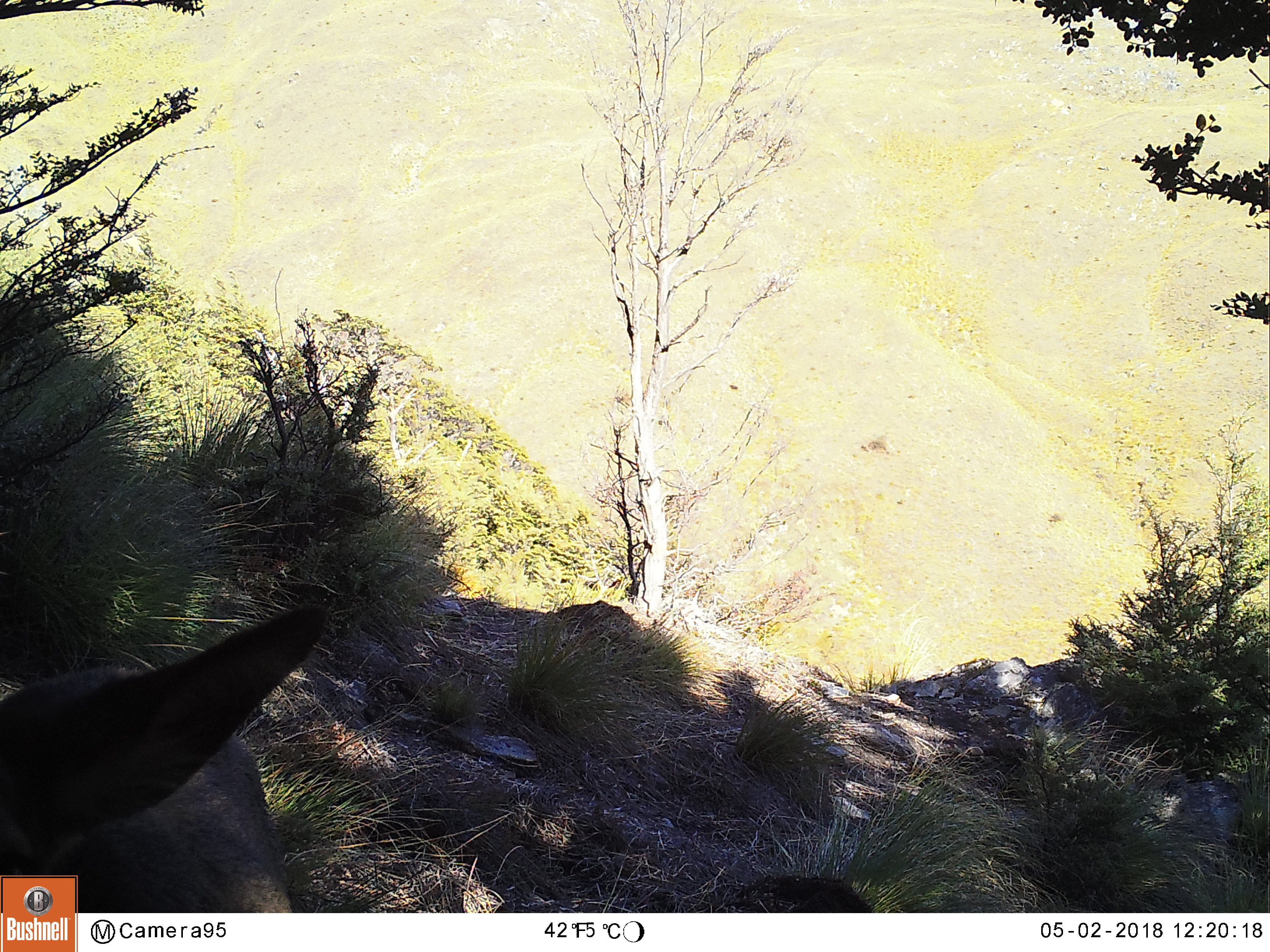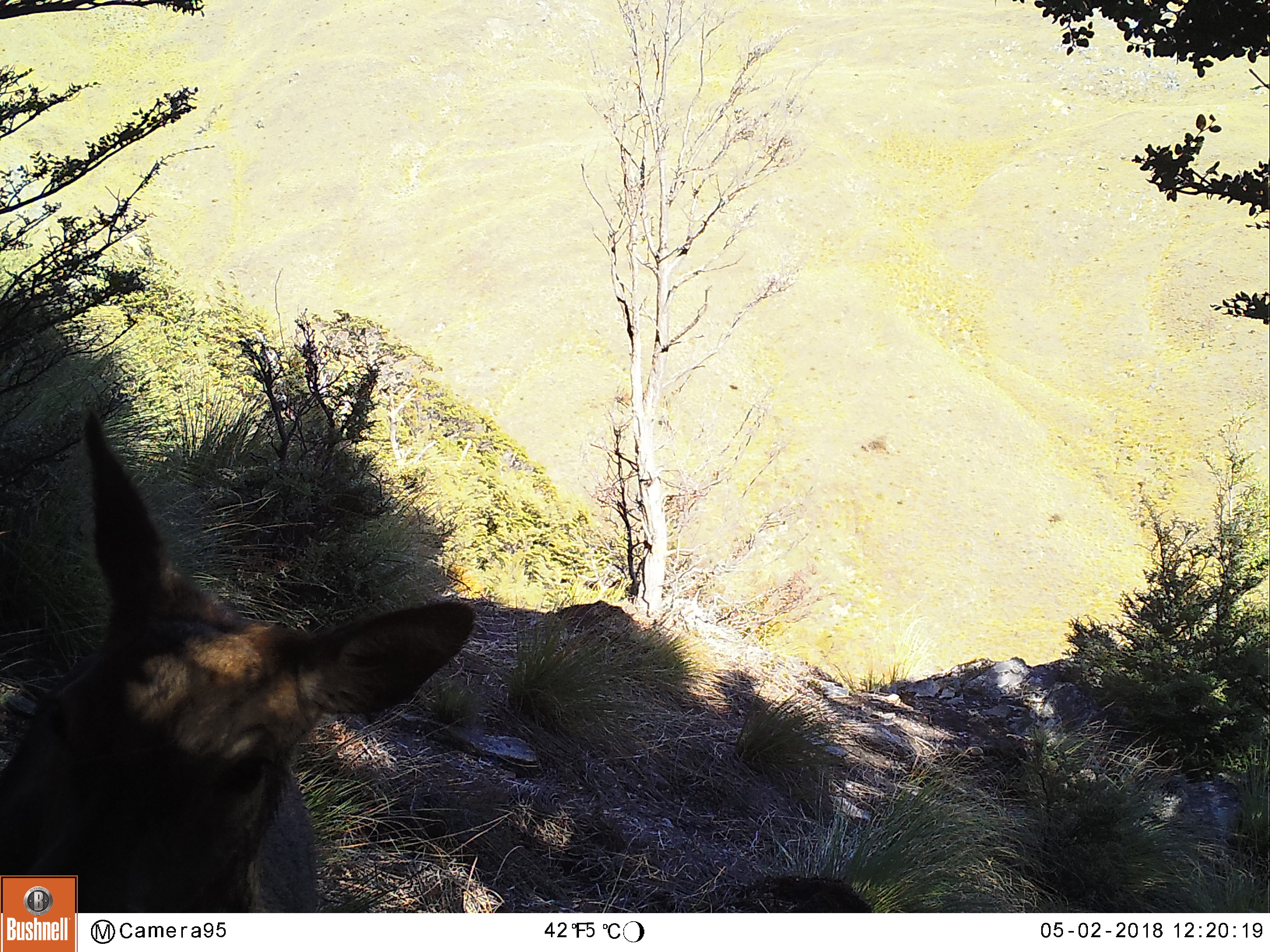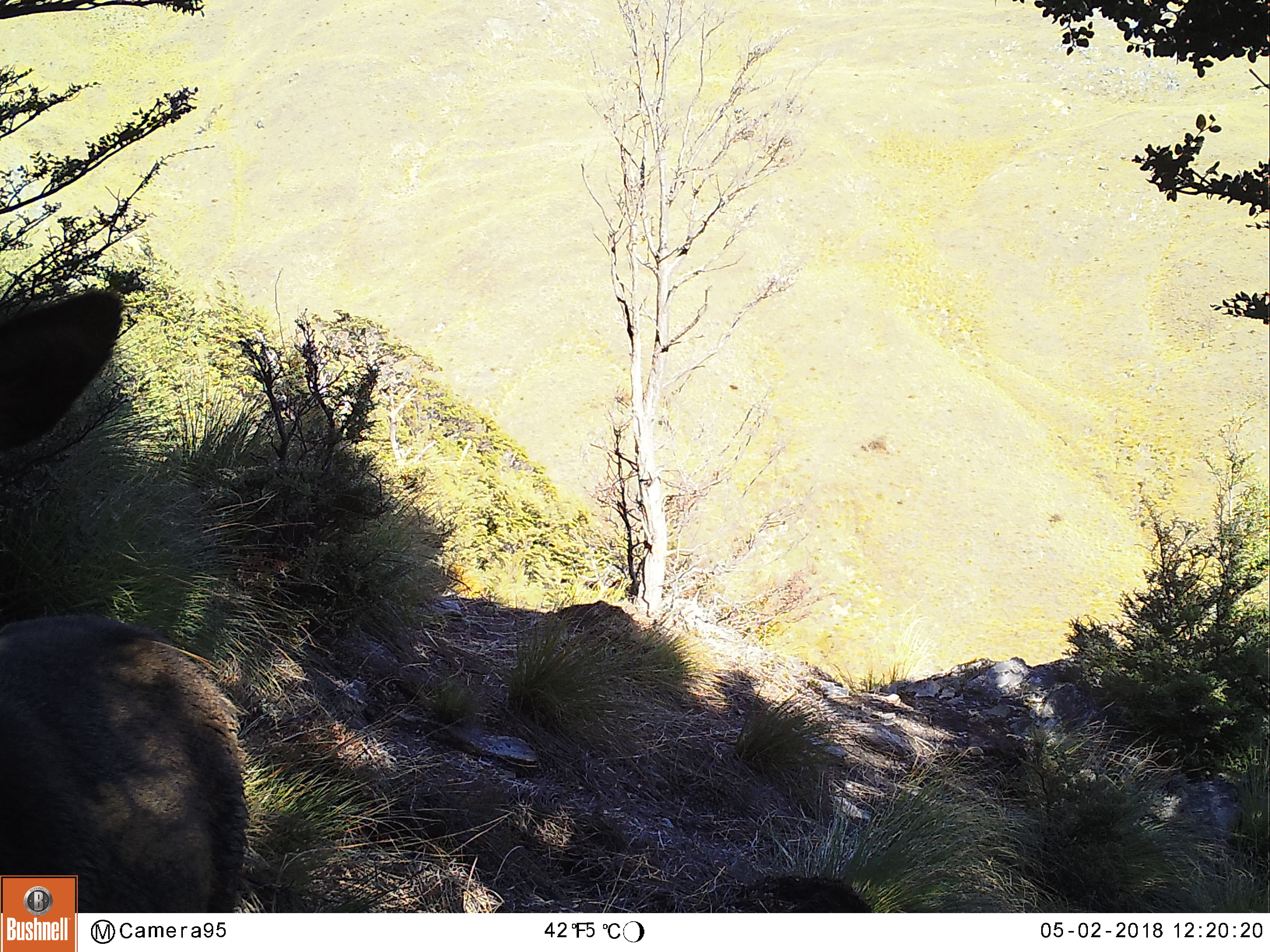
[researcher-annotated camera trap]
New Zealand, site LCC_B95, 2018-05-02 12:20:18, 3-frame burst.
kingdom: Animalia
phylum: Chordata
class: Mammalia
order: Artiodactyla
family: Cervidae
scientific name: Cervidae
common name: deer